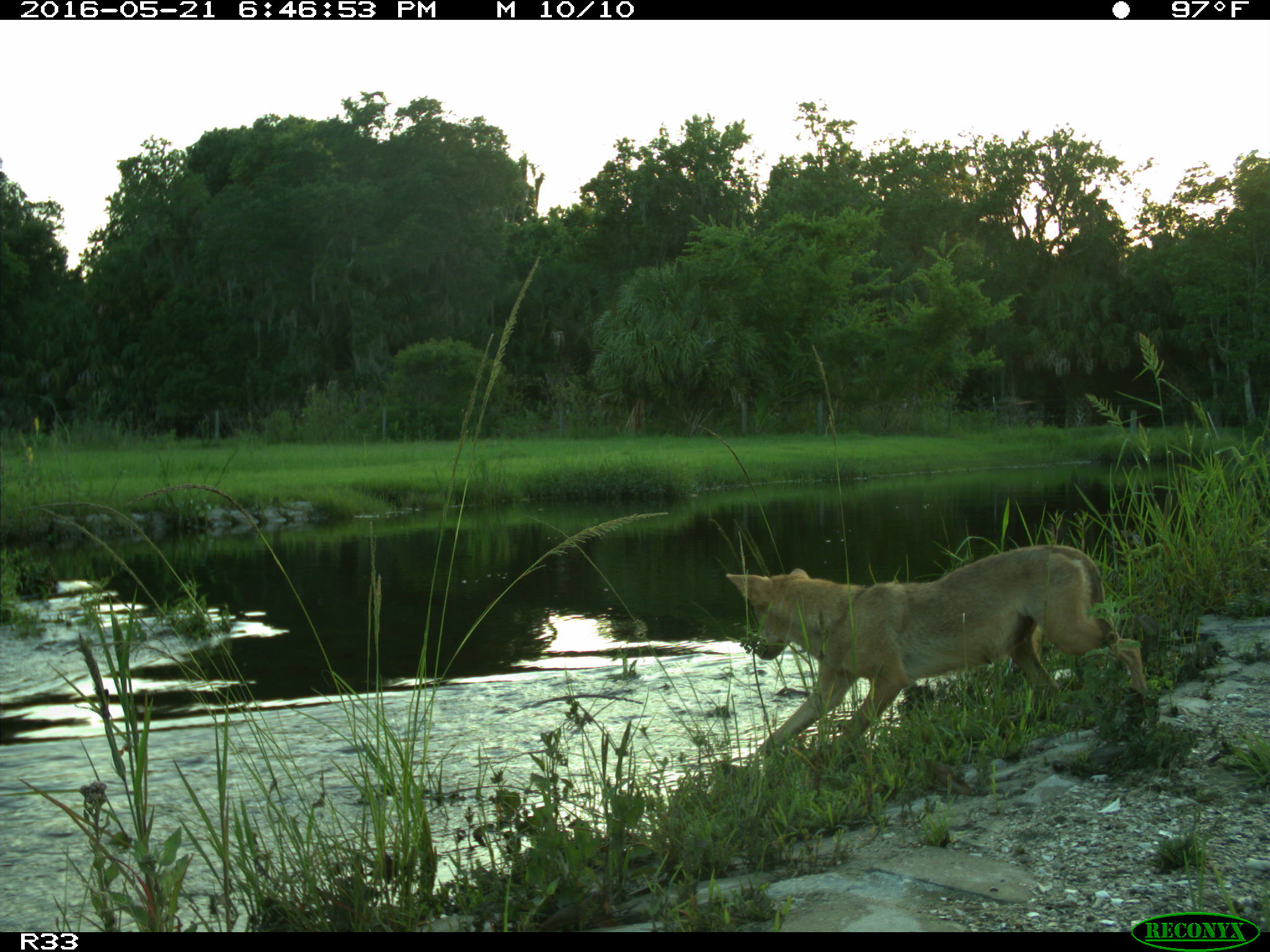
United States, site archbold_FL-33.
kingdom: Animalia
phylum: Chordata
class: Mammalia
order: Carnivora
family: Canidae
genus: Canis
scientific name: Canis latrans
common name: coyote